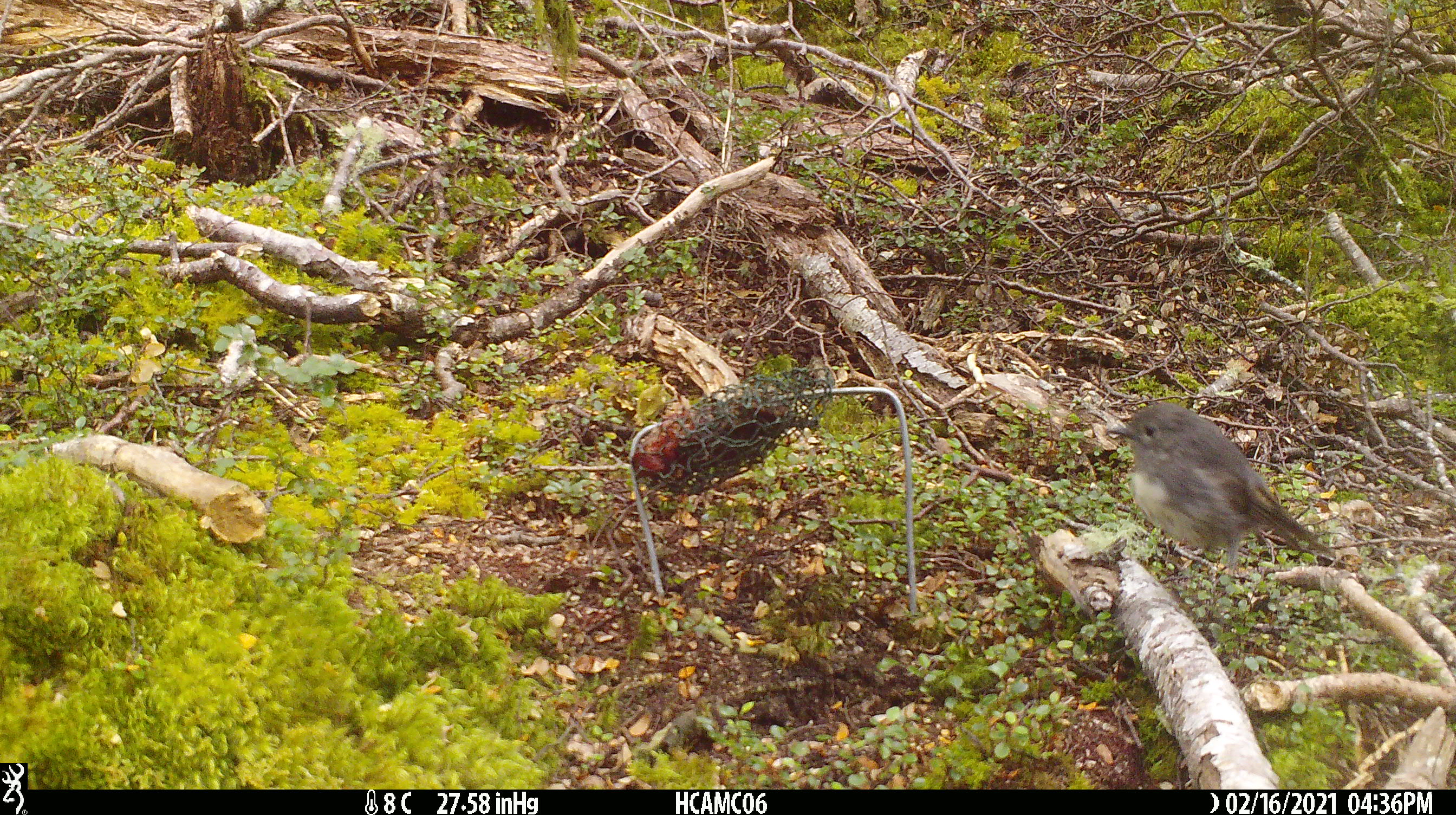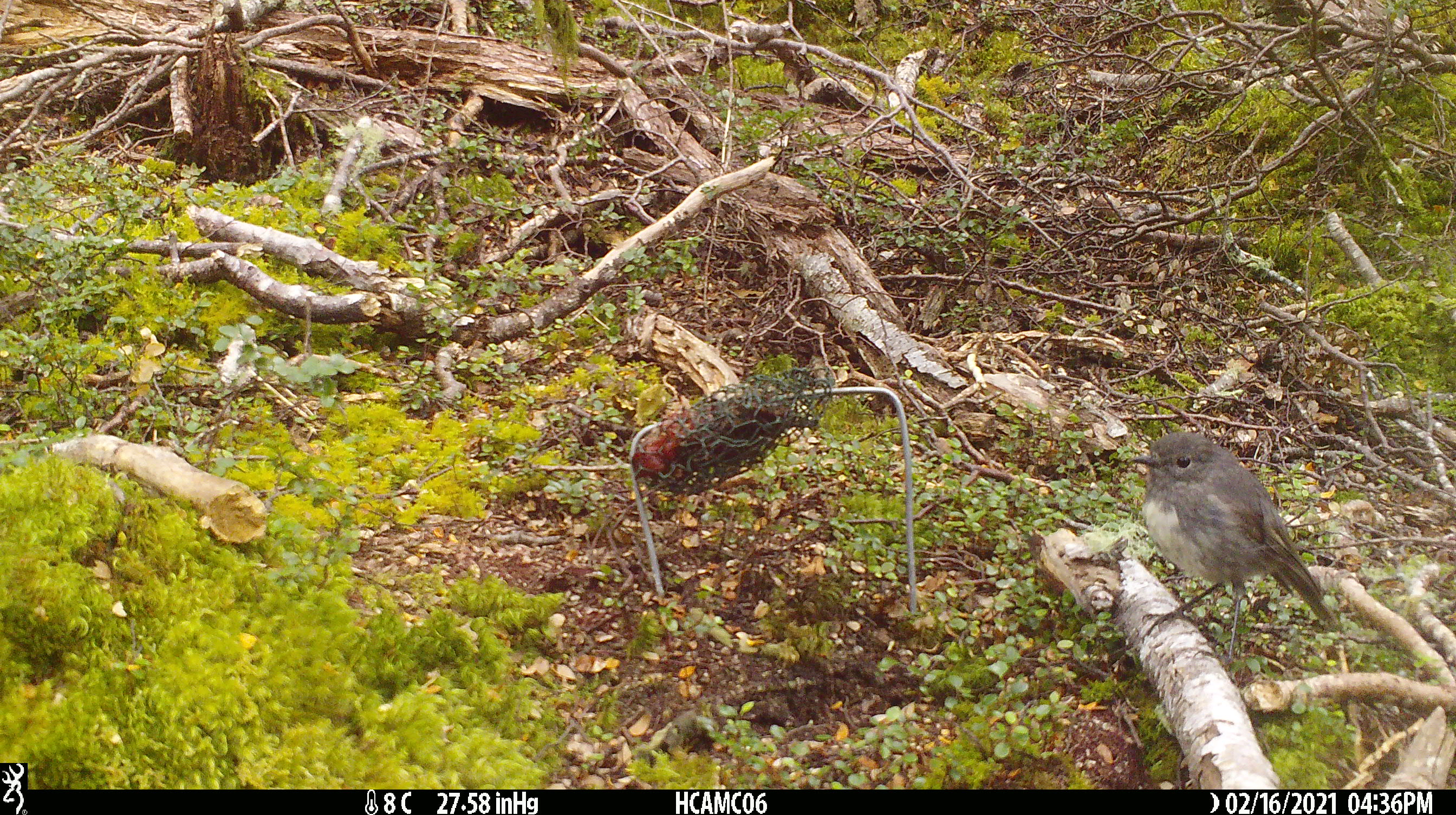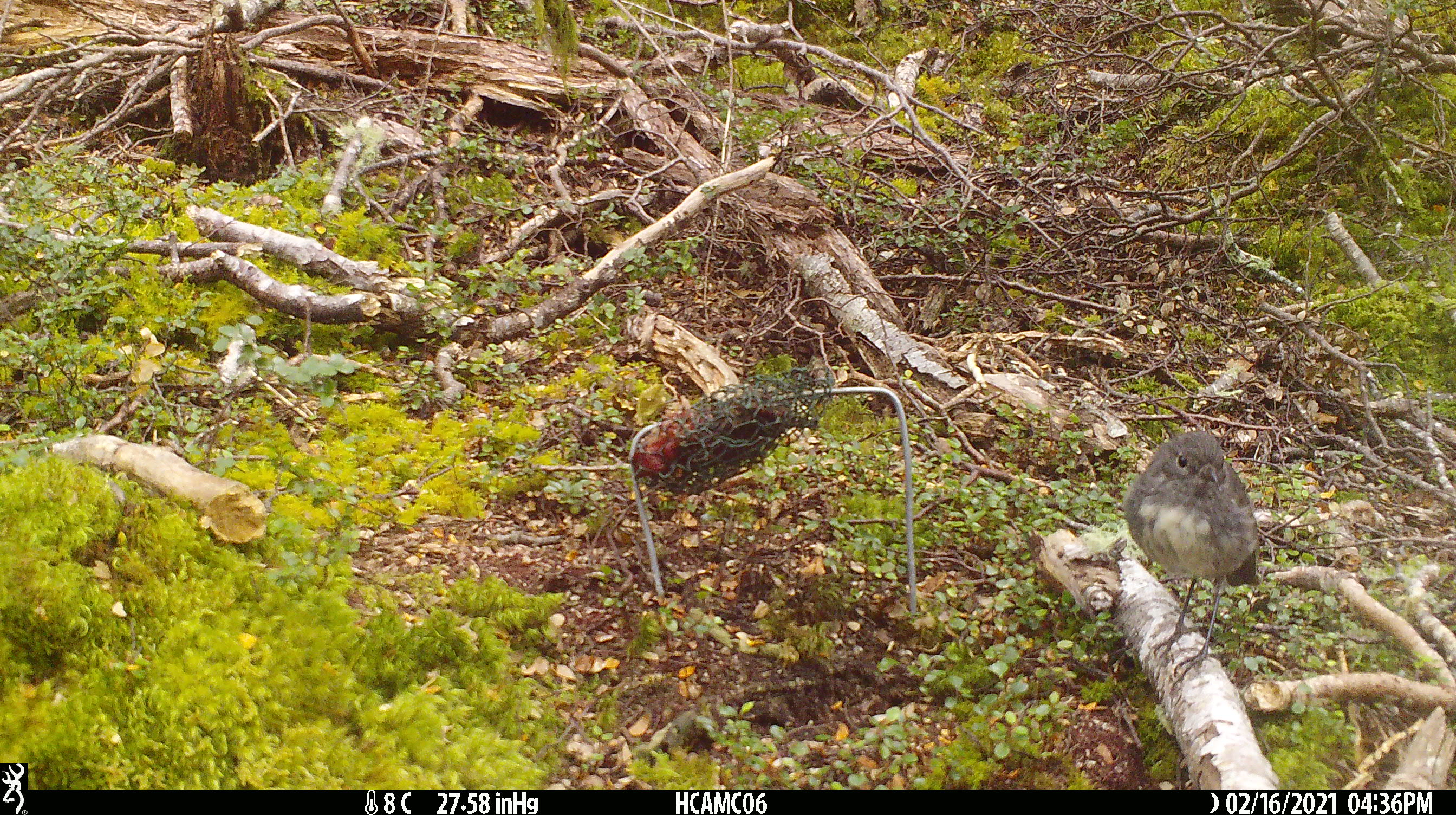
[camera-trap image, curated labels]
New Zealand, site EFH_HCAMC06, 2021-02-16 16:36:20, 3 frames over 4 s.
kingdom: Animalia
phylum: Chordata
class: Aves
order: Passeriformes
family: Petroicidae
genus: Petroica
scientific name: Petroica australis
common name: new zealand robin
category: robin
Robin (new zealand robin) (Petroica australis).